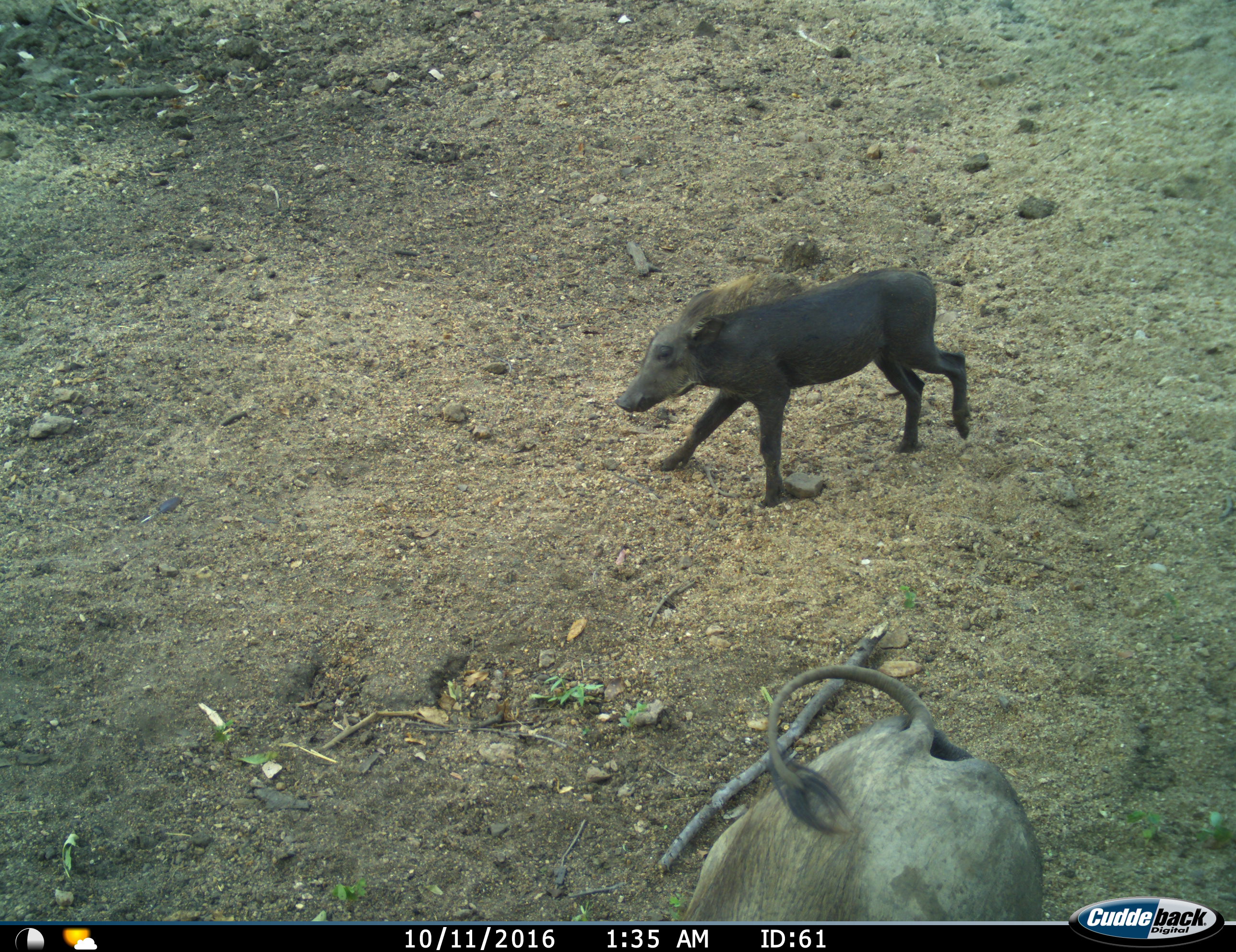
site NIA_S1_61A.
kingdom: Animalia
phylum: Chordata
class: Mammalia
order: Artiodactyla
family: Suidae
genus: Phacochoerus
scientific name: Phacochoerus africanus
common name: warthog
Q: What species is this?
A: Warthog (Phacochoerus africanus).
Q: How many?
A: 2.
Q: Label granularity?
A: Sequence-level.